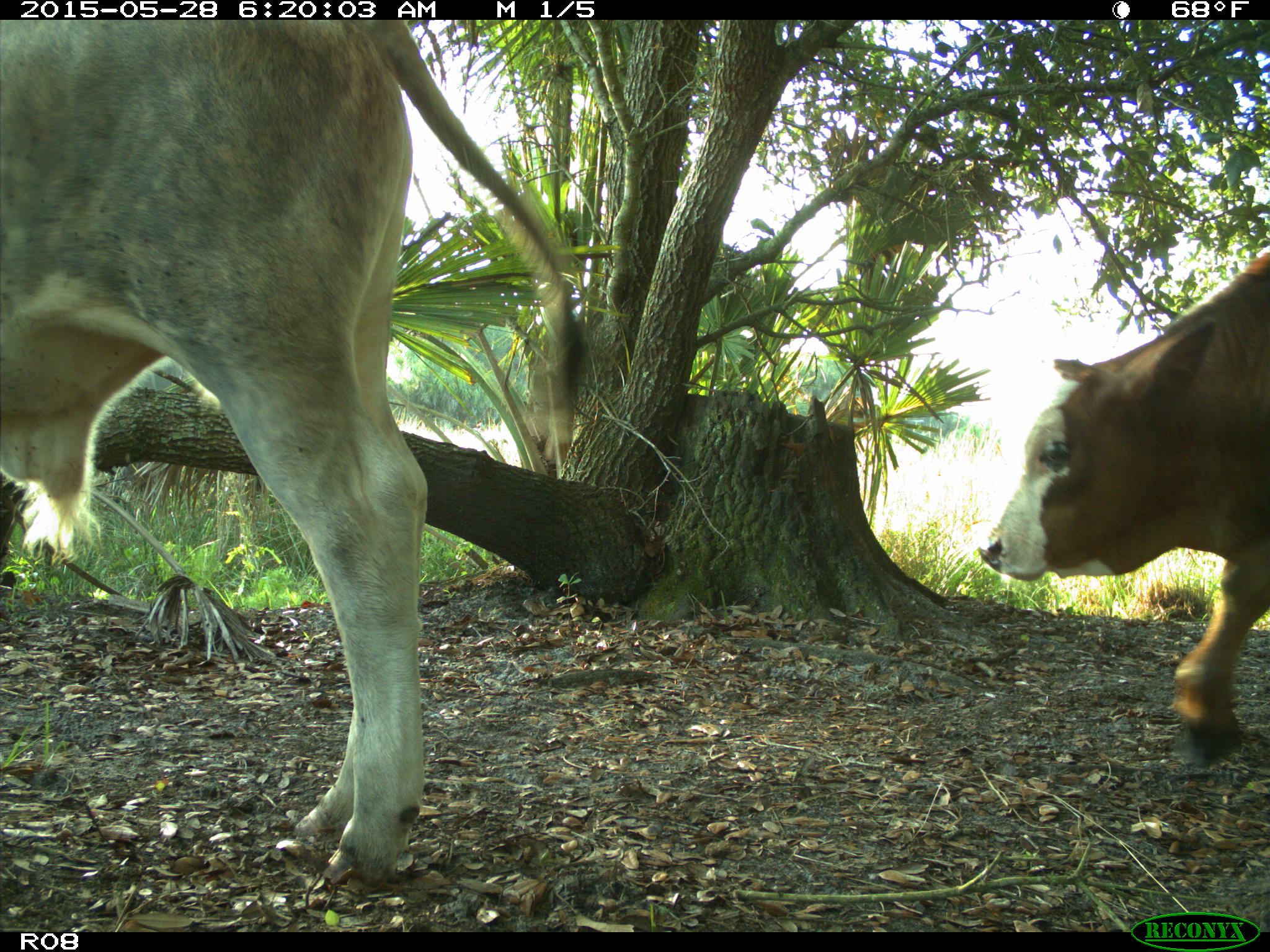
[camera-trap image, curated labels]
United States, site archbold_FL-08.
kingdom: Animalia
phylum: Chordata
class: Mammalia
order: Artiodactyla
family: Bovidae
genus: Bos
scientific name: Bos taurus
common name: domestic cow